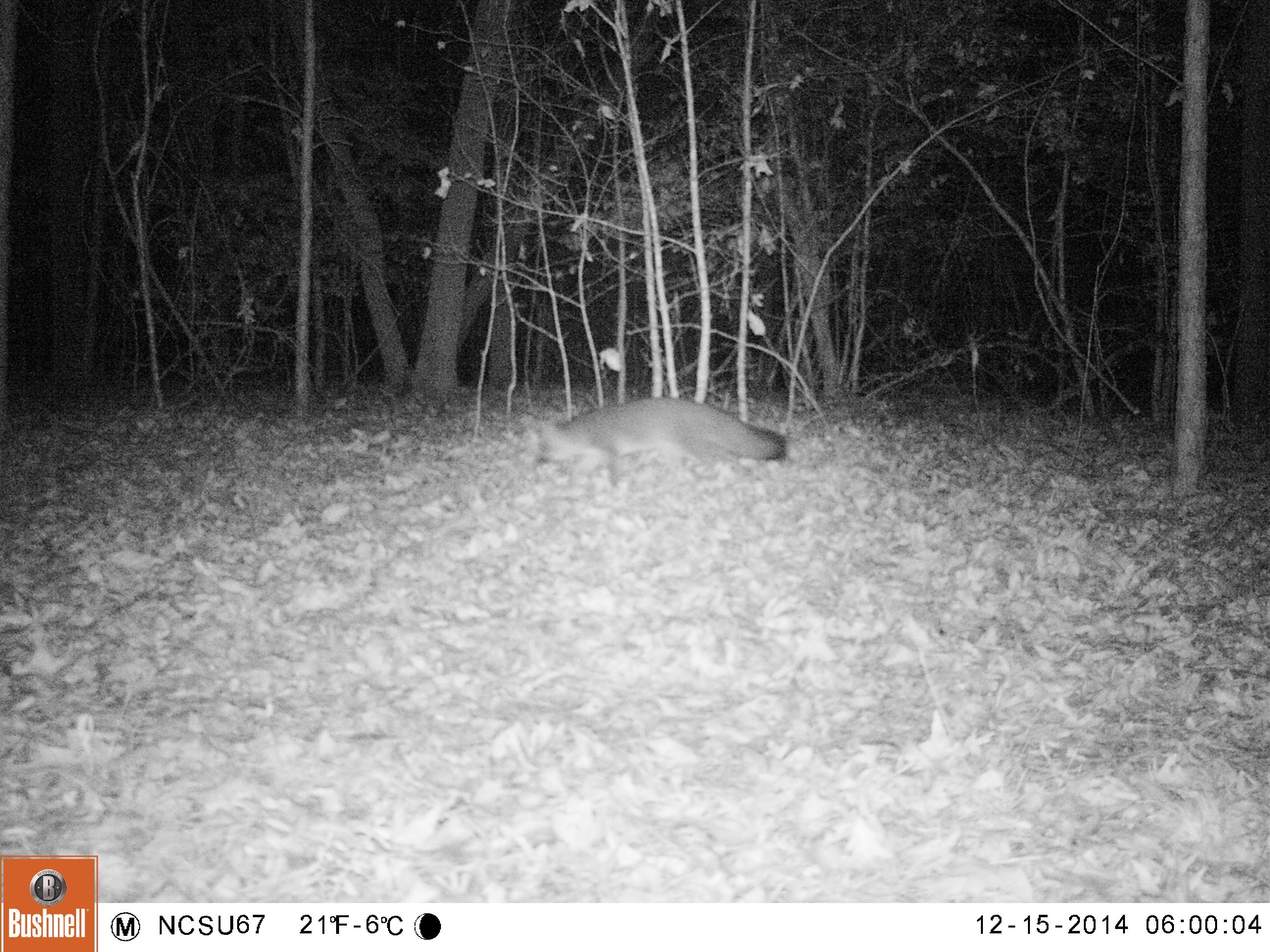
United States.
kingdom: Animalia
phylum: Chordata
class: Mammalia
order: Carnivora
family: Canidae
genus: Urocyon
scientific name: Urocyon cinereoargenteus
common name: gray fox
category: Grey Fox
Grey Fox (gray fox) (Urocyon cinereoargenteus).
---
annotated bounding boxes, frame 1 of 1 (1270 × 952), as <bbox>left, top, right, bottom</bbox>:
Grey Fox: <bbox>523, 390, 794, 493</bbox>